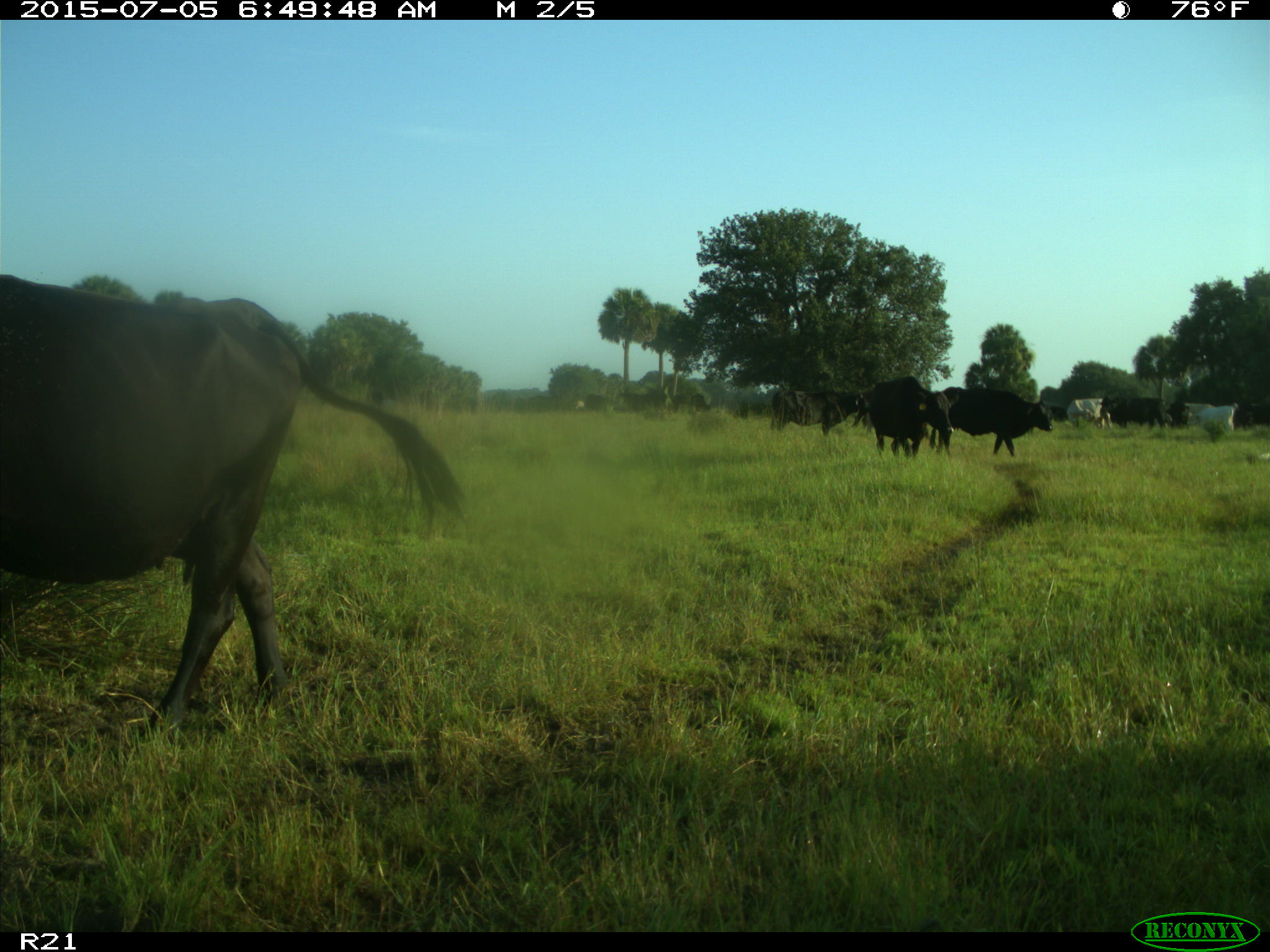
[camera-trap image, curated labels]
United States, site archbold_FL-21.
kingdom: Animalia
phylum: Chordata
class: Mammalia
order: Artiodactyla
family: Bovidae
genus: Bos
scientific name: Bos taurus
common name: domestic cow